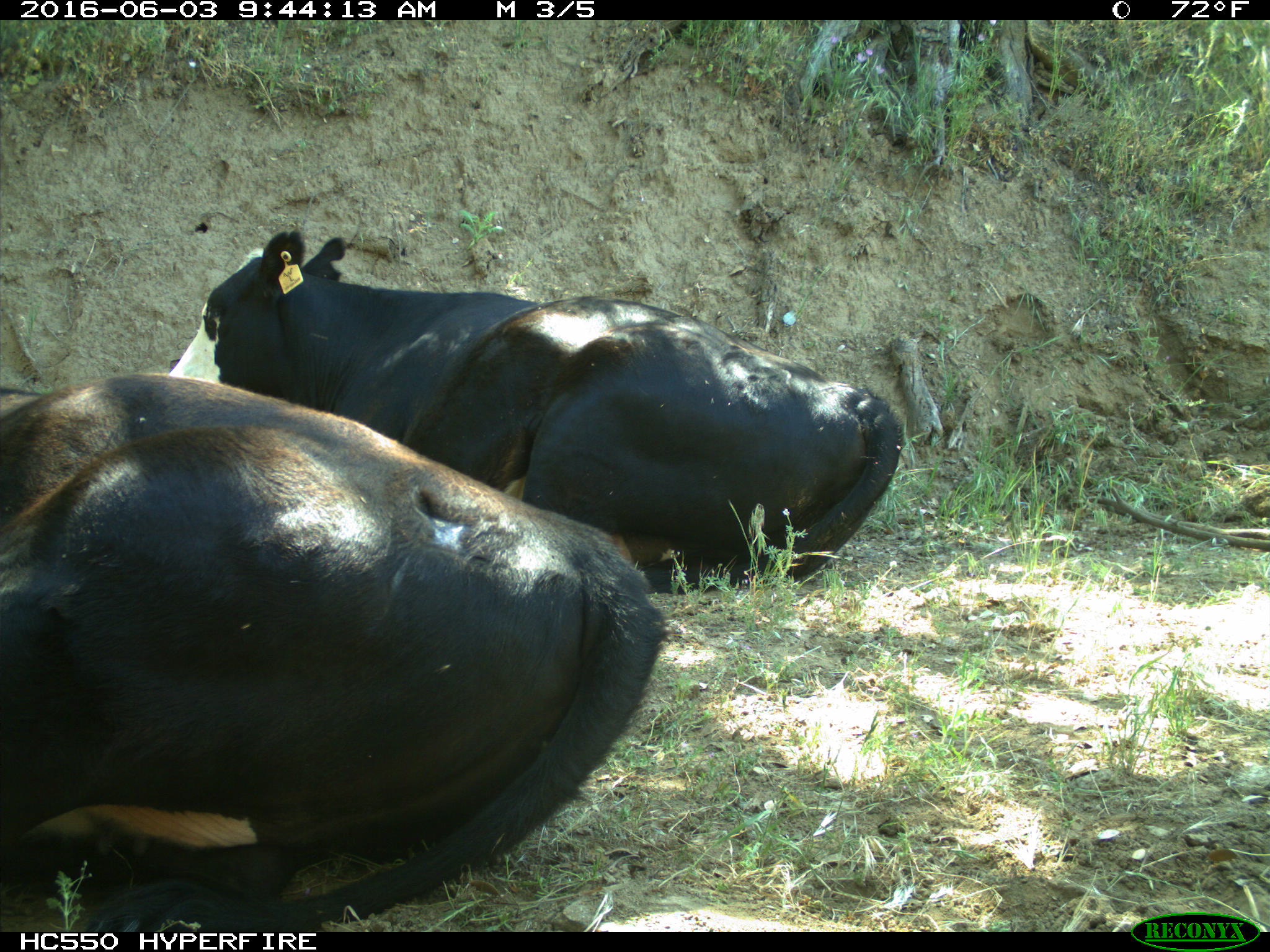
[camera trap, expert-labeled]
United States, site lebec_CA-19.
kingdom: Animalia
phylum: Chordata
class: Mammalia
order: Artiodactyla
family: Bovidae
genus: Bos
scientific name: Bos taurus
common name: domestic cow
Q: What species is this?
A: Bos taurus (domestic cow).